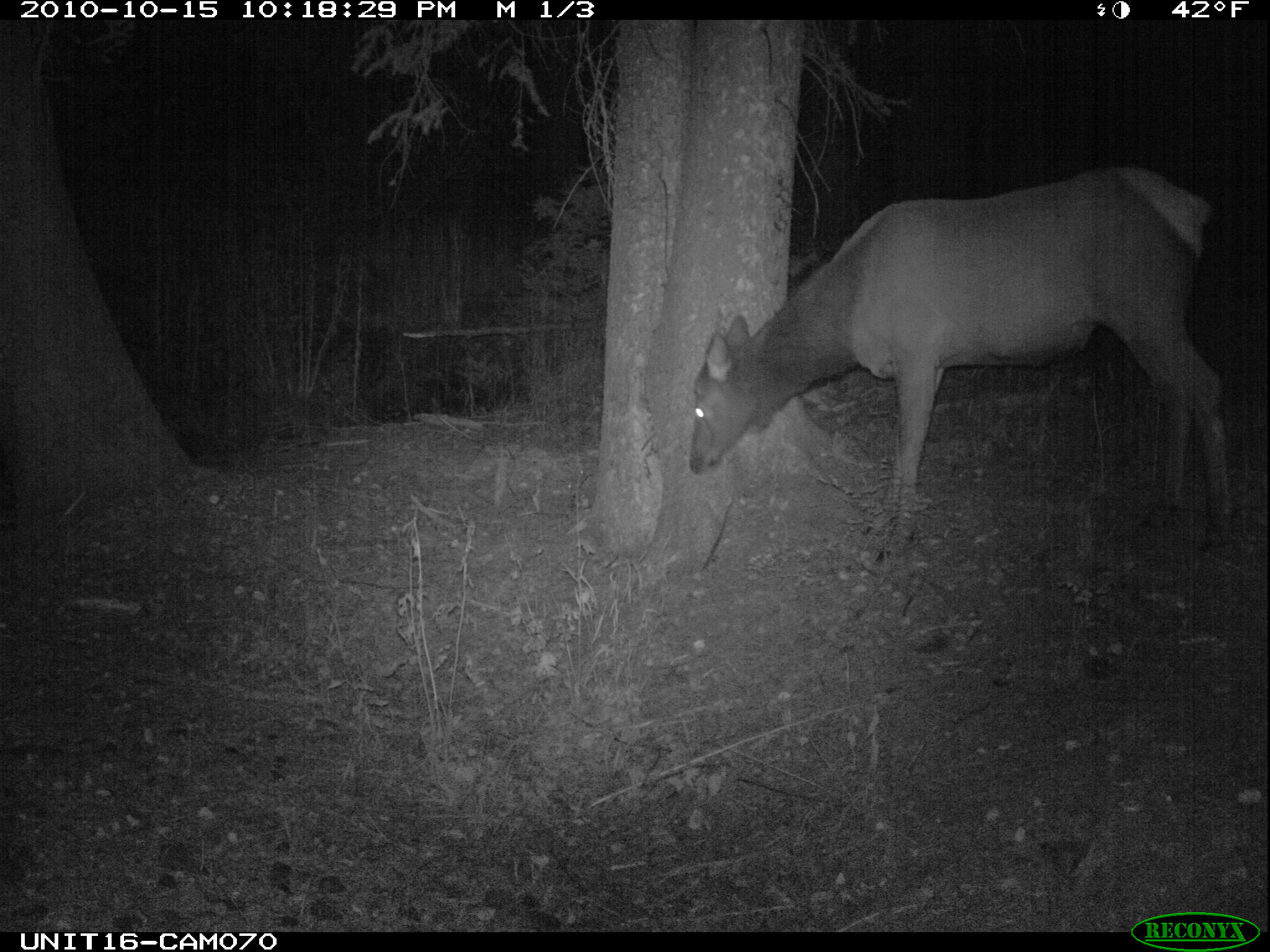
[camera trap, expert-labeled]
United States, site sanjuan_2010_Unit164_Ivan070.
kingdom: Animalia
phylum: Chordata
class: Mammalia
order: Artiodactyla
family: Cervidae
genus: Cervus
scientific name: Cervus elaphus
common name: red deer